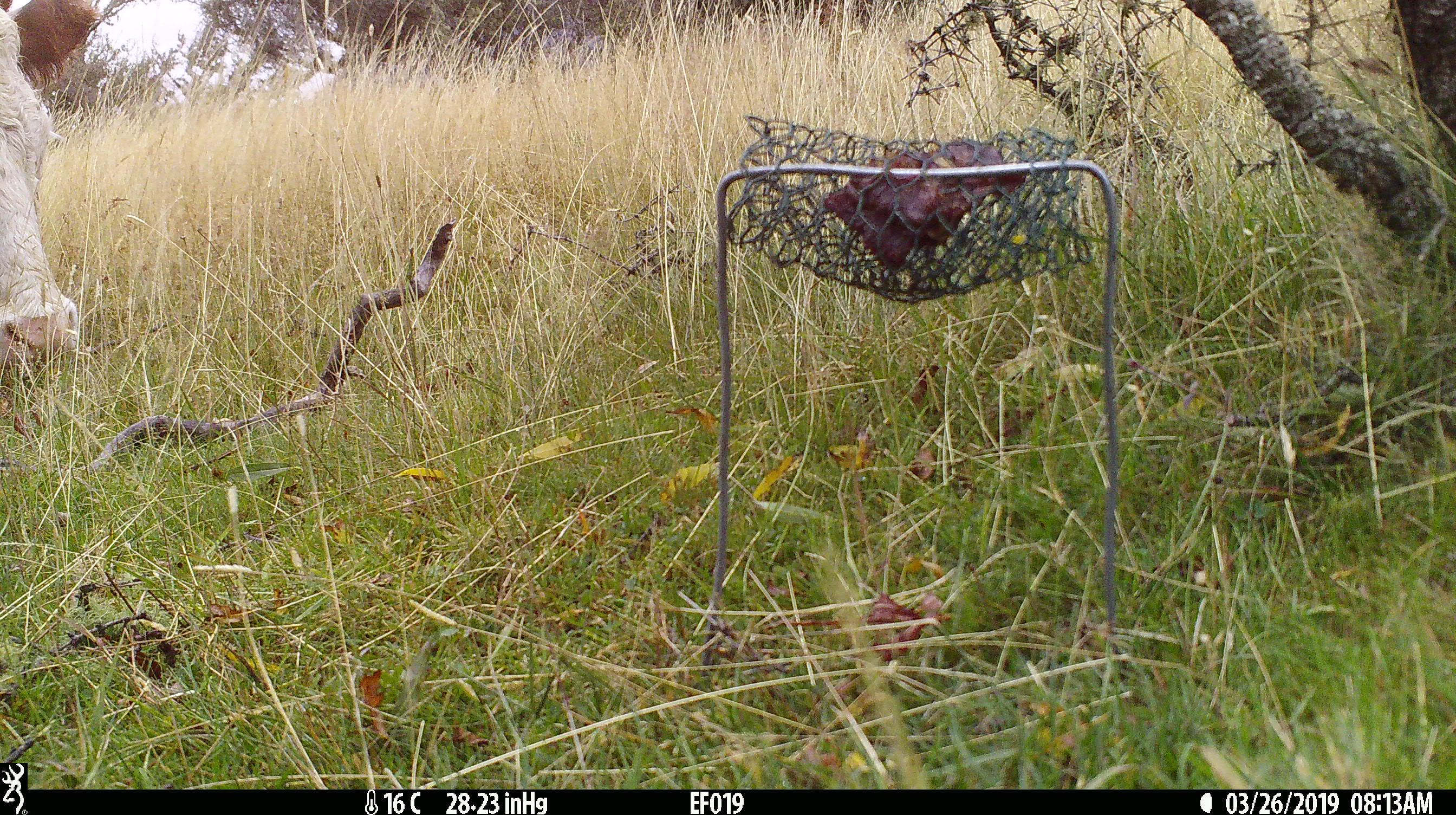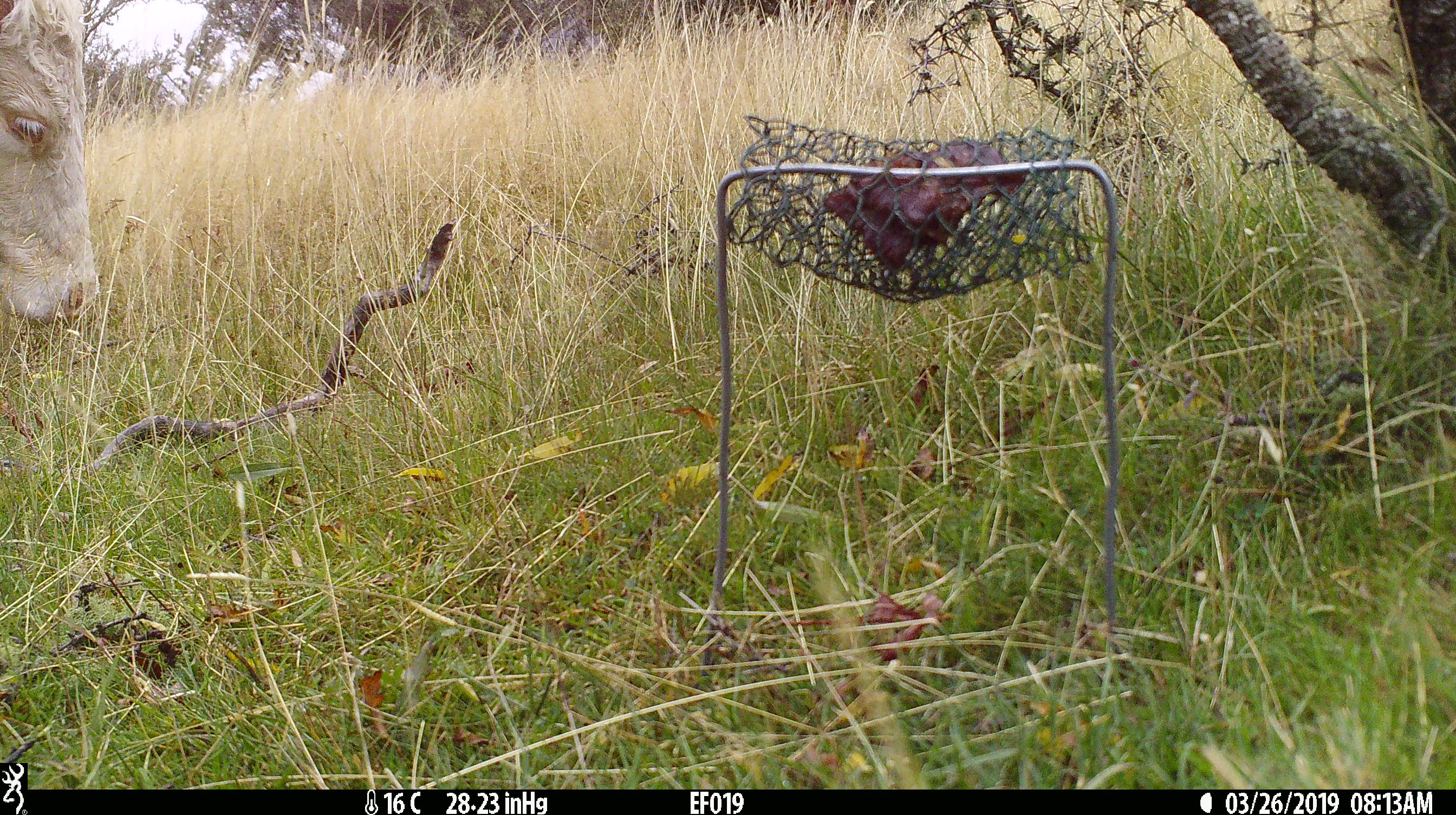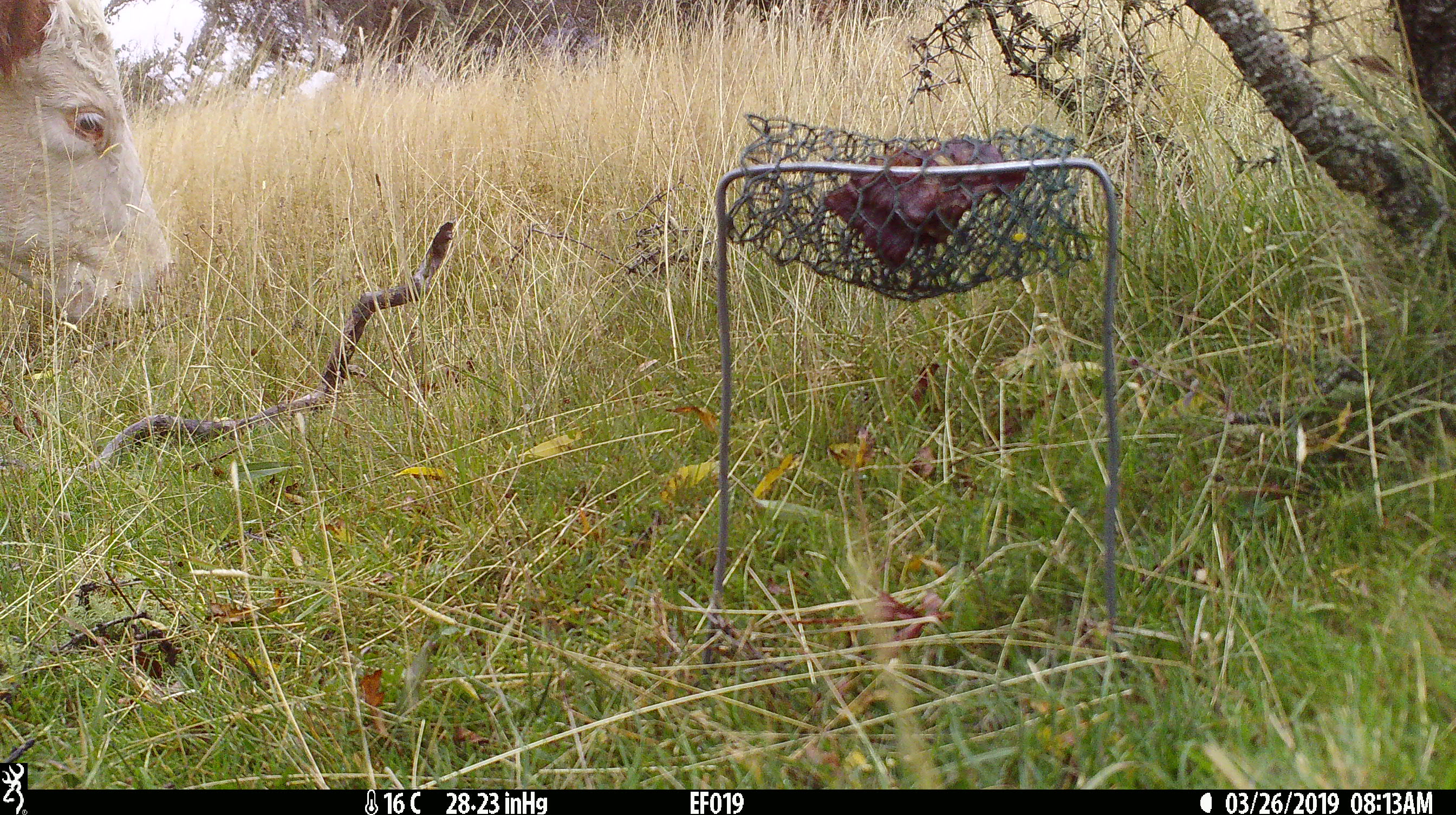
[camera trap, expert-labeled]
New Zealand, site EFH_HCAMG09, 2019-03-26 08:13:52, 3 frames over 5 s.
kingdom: Animalia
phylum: Chordata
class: Mammalia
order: Artiodactyla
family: Bovidae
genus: Bos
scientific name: Bos taurus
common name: domestic cow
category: cow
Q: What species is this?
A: Cow (domestic cow) (Bos taurus).